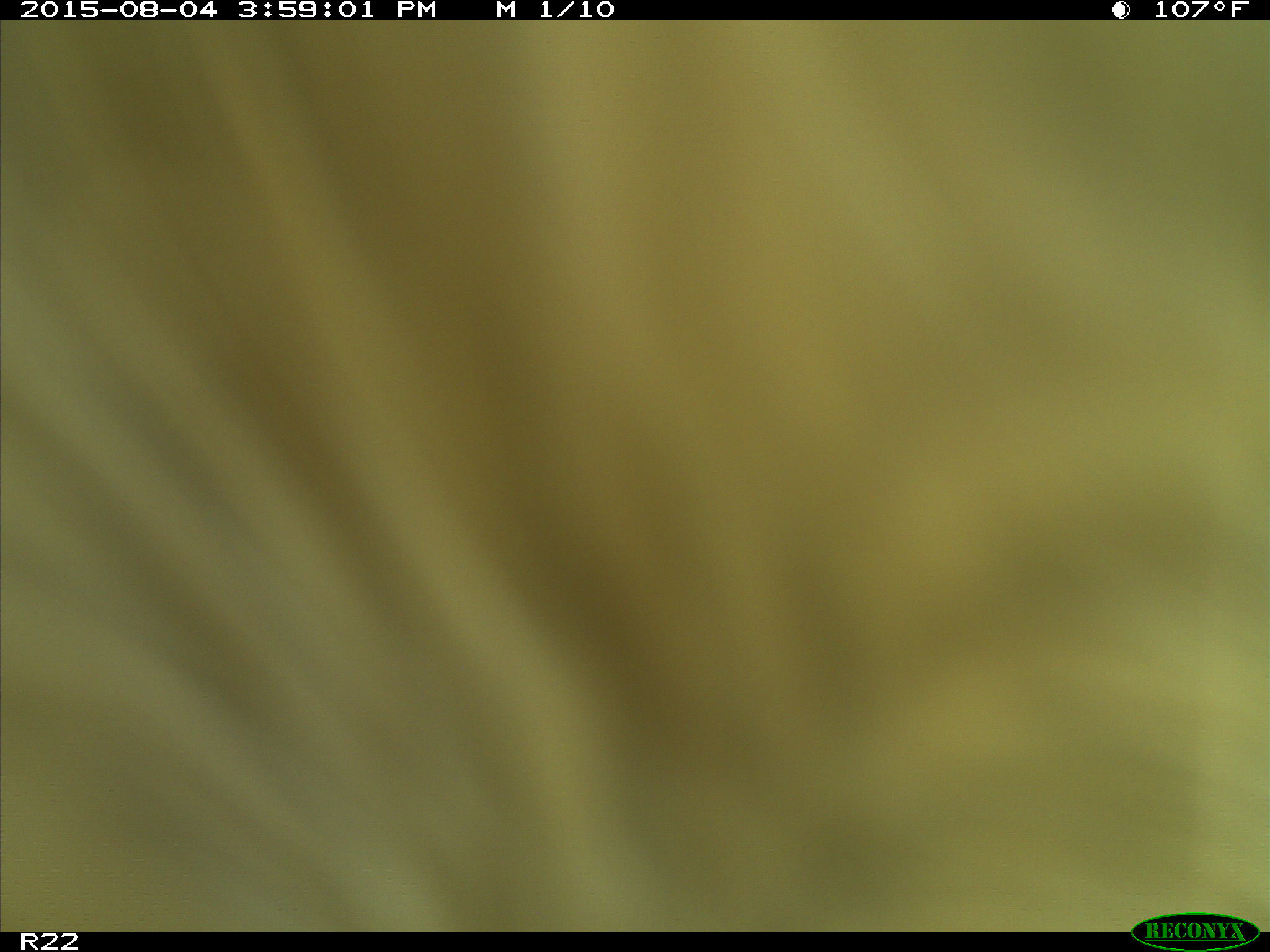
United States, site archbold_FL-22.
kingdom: Animalia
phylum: Chordata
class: Mammalia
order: Artiodactyla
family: Bovidae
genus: Bos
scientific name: Bos taurus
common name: domestic cow